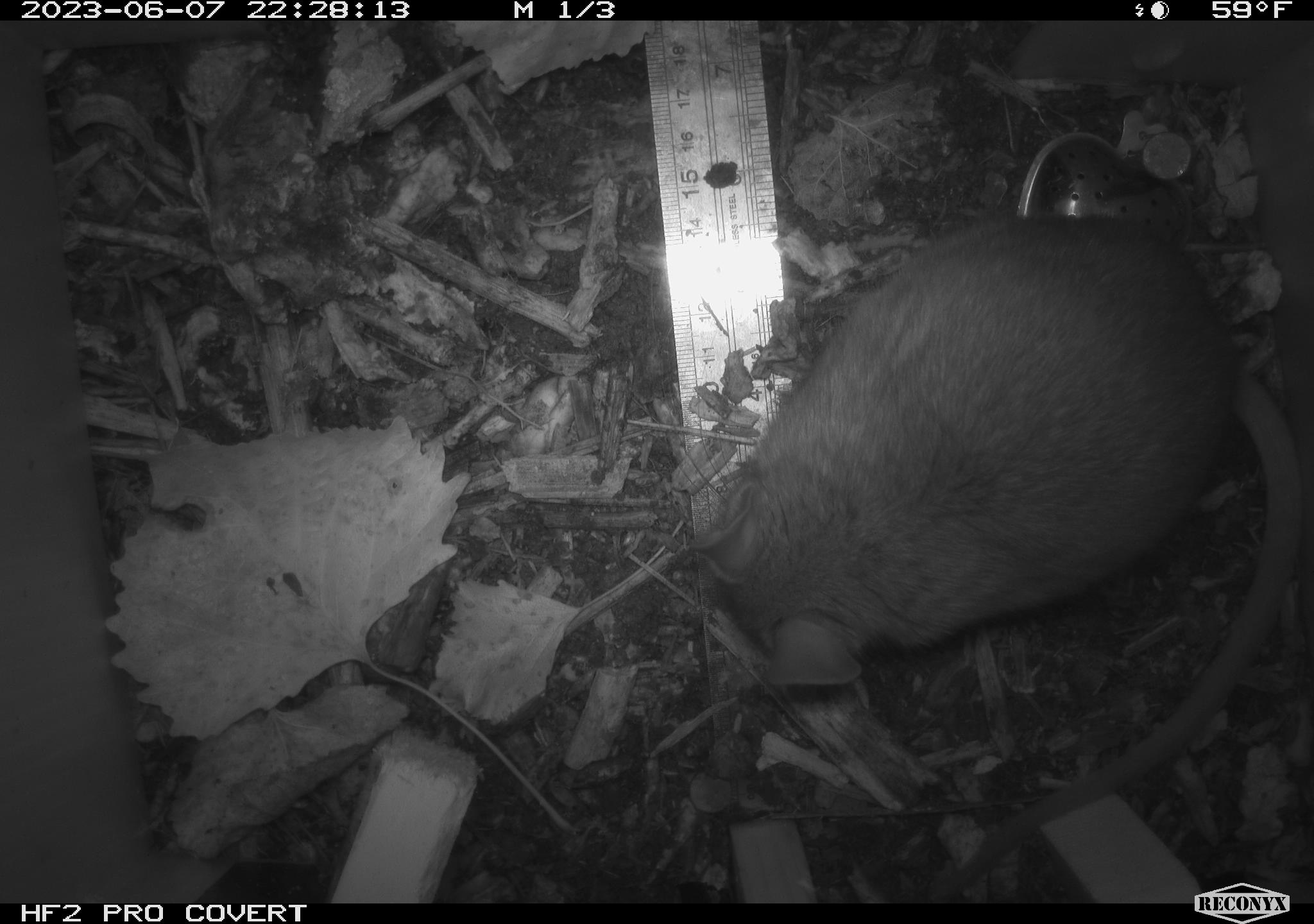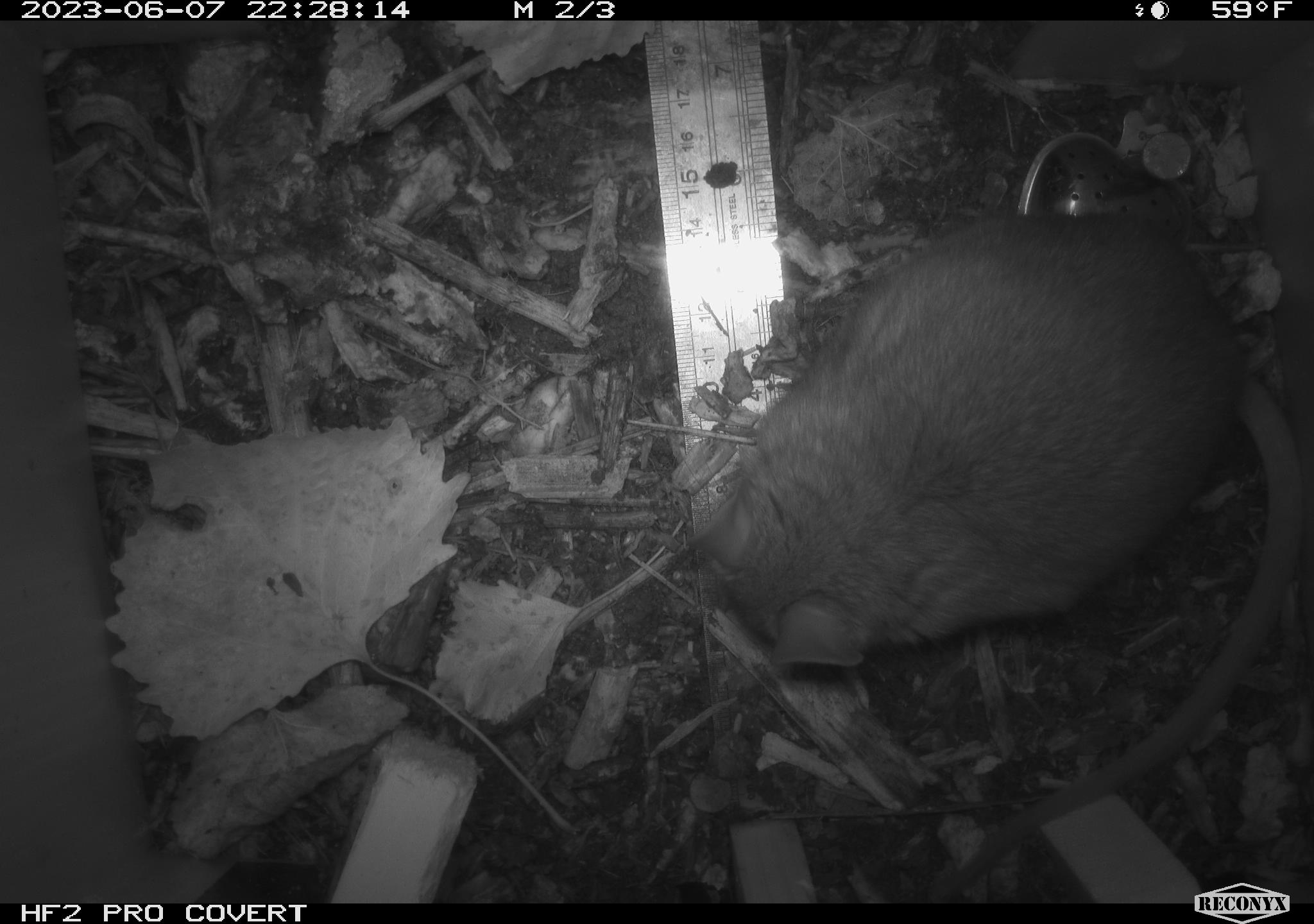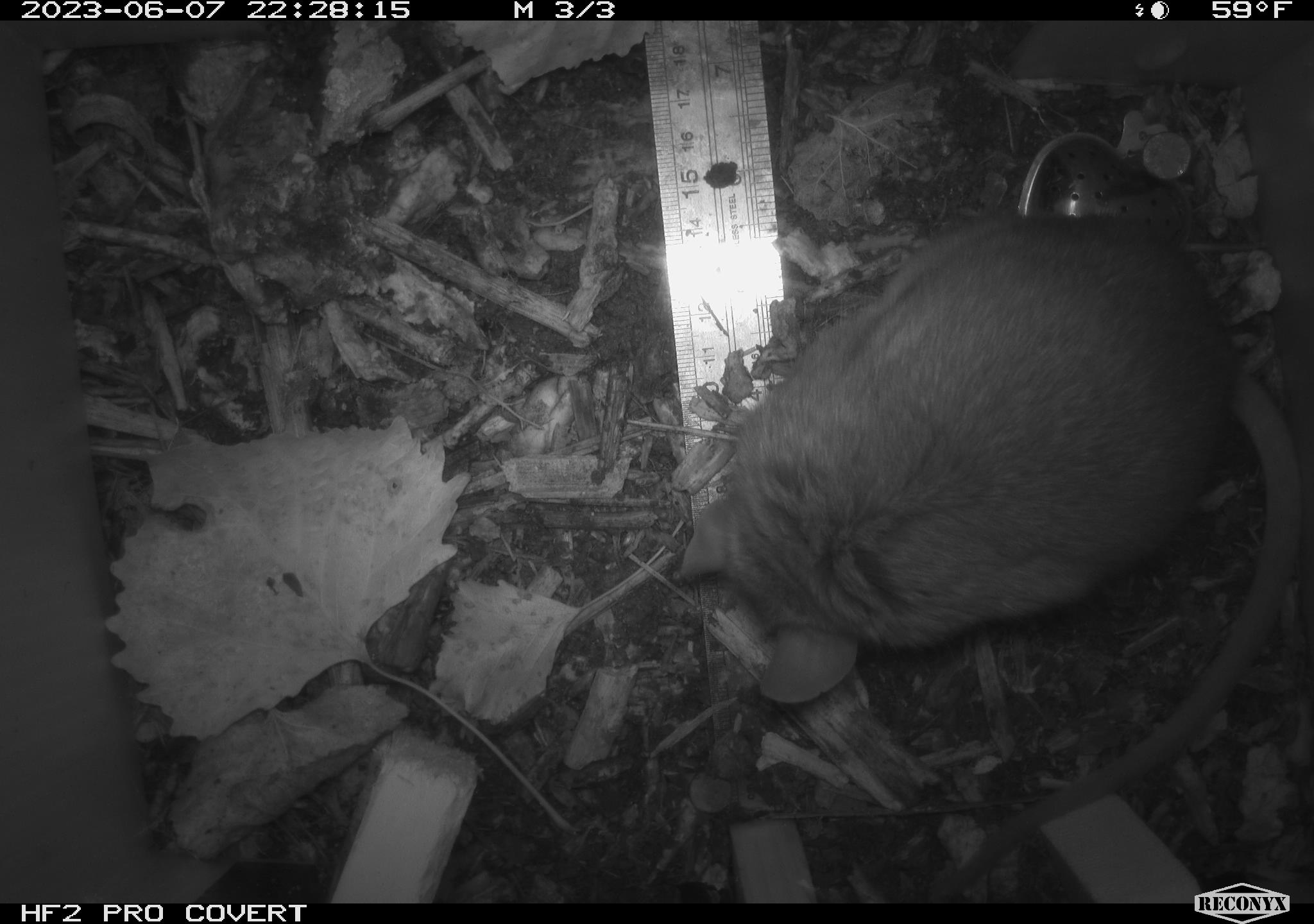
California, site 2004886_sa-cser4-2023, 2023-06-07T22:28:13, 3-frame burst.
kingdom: Animalia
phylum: Chordata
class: Mammalia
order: Rodentia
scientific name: Rodentia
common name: woodrat or rat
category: woodrat or rat species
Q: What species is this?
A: Woodrat or rat species (woodrat or rat) (Rodentia).